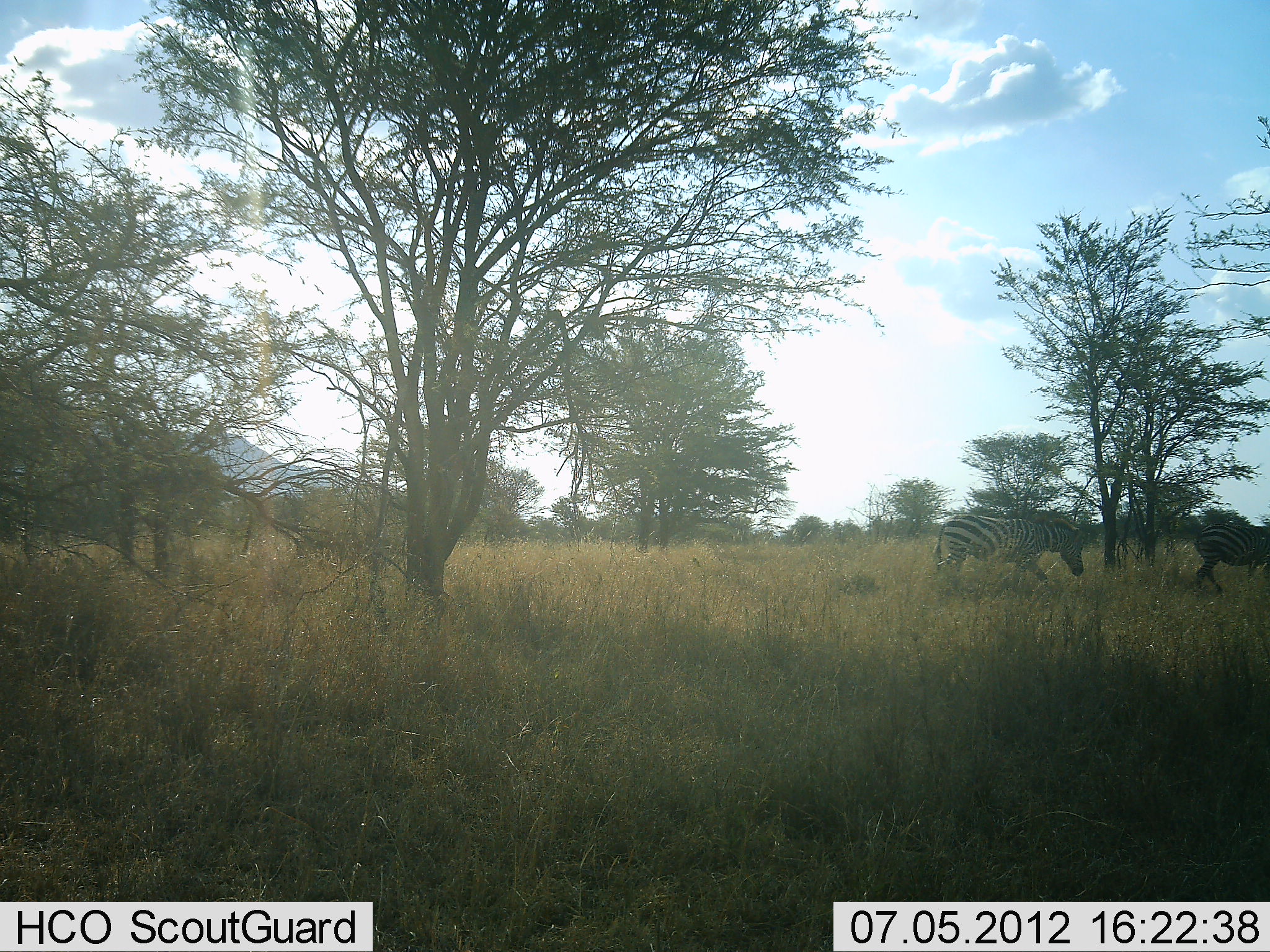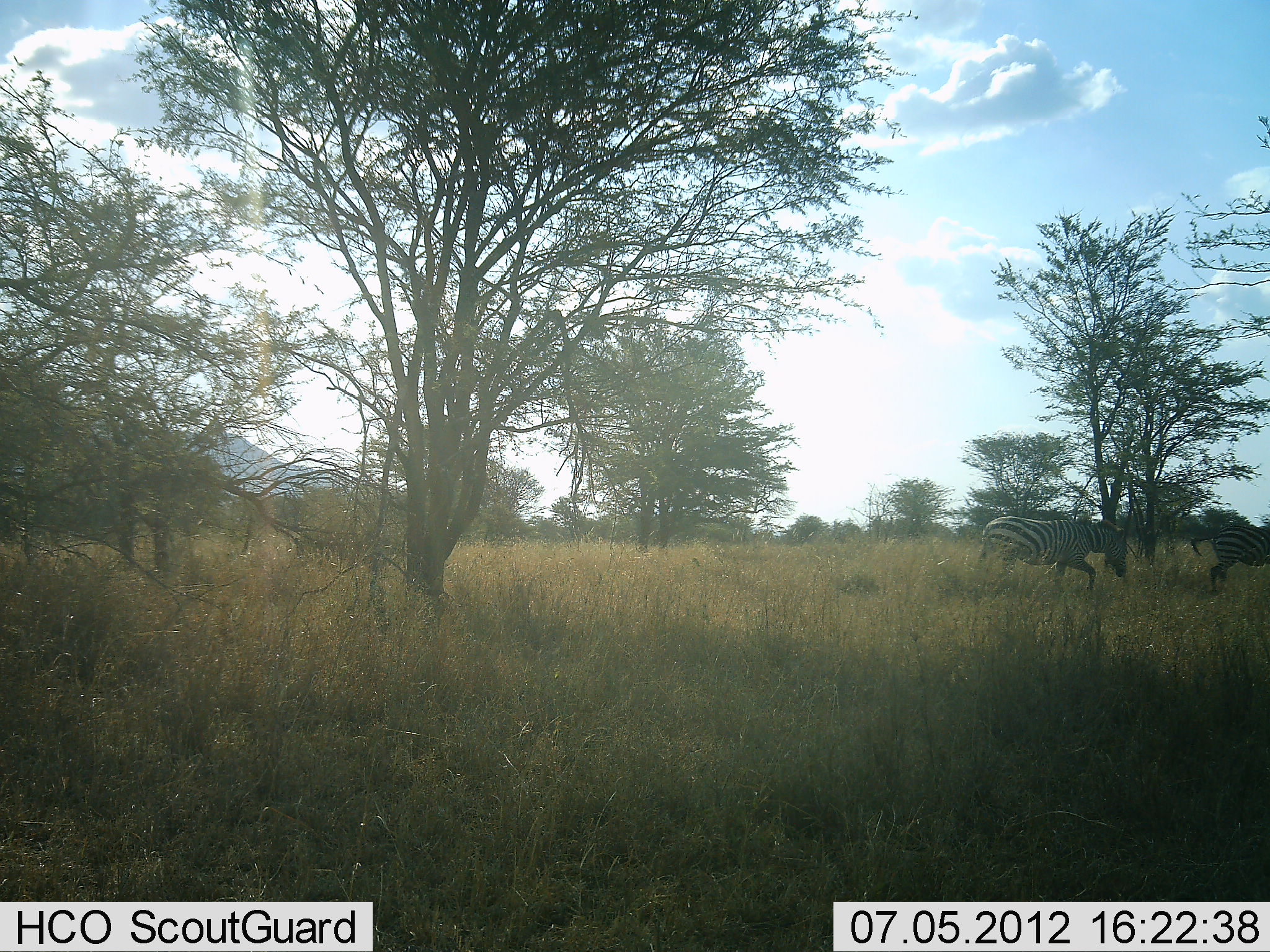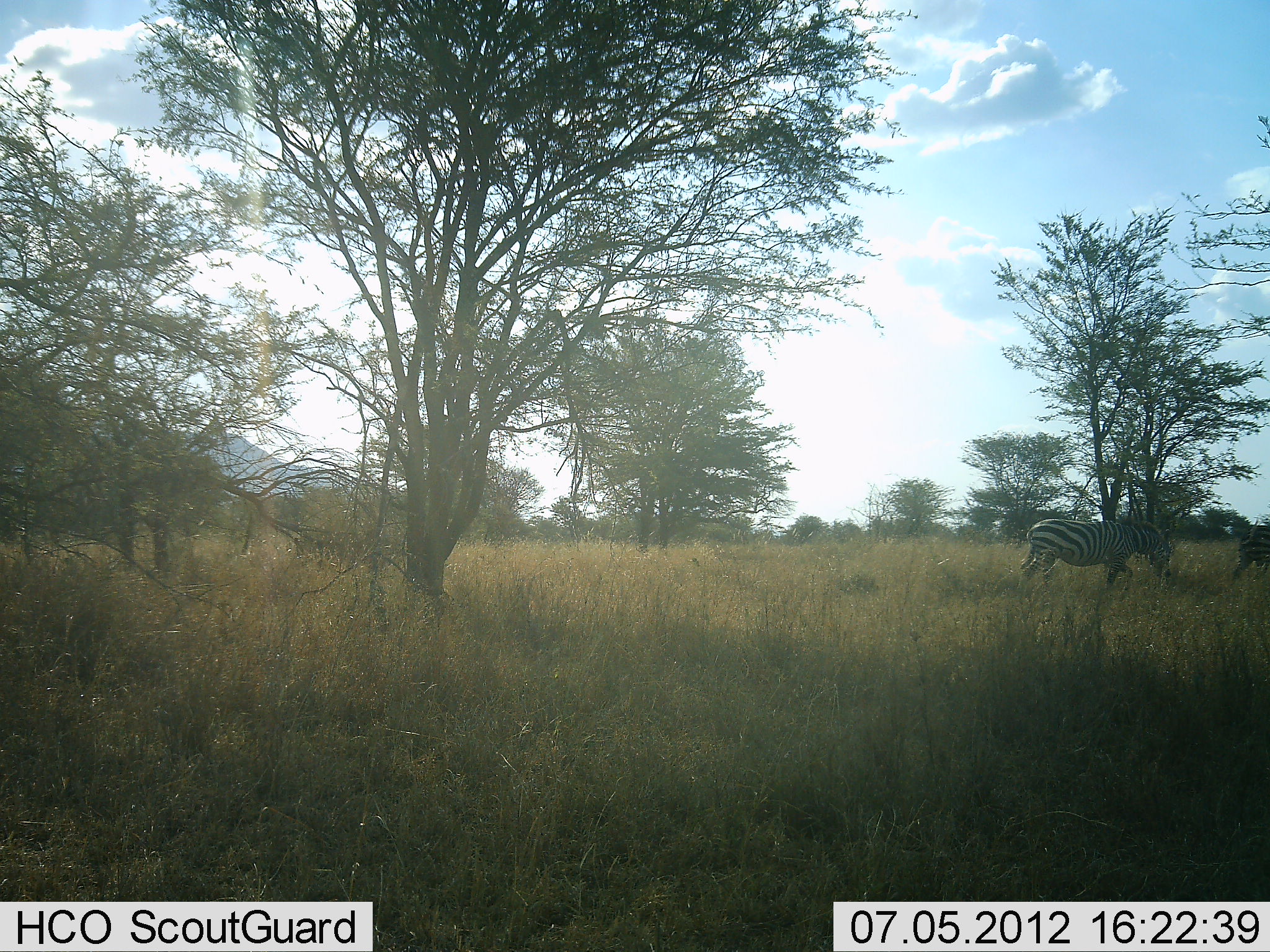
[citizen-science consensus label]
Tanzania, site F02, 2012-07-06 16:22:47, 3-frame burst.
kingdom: Animalia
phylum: Chordata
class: Mammalia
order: Perissodactyla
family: Equidae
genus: Equus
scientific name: Equus quagga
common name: plains zebra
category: zebra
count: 2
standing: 10%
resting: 0%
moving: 90%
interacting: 0%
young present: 0%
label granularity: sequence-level